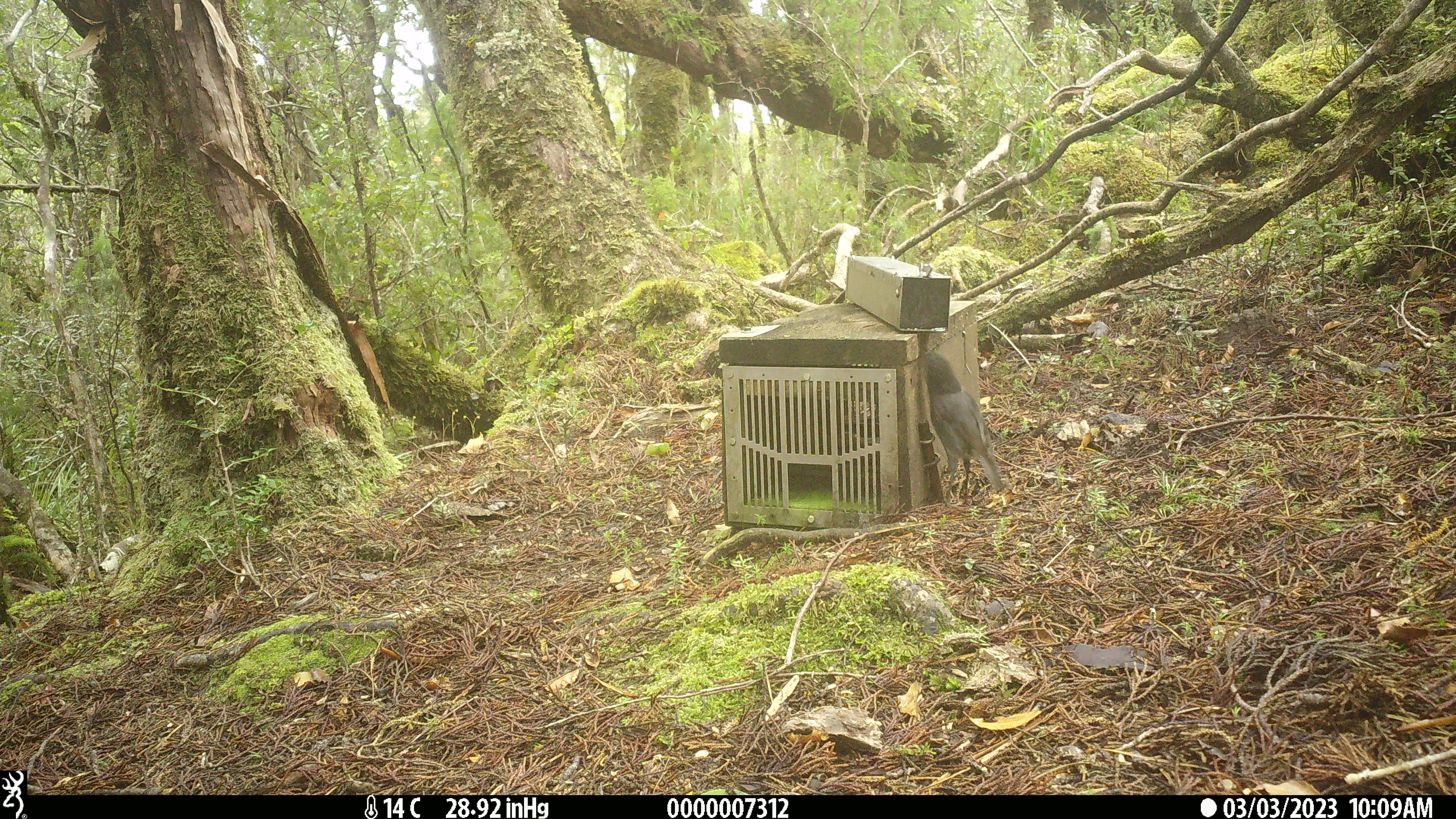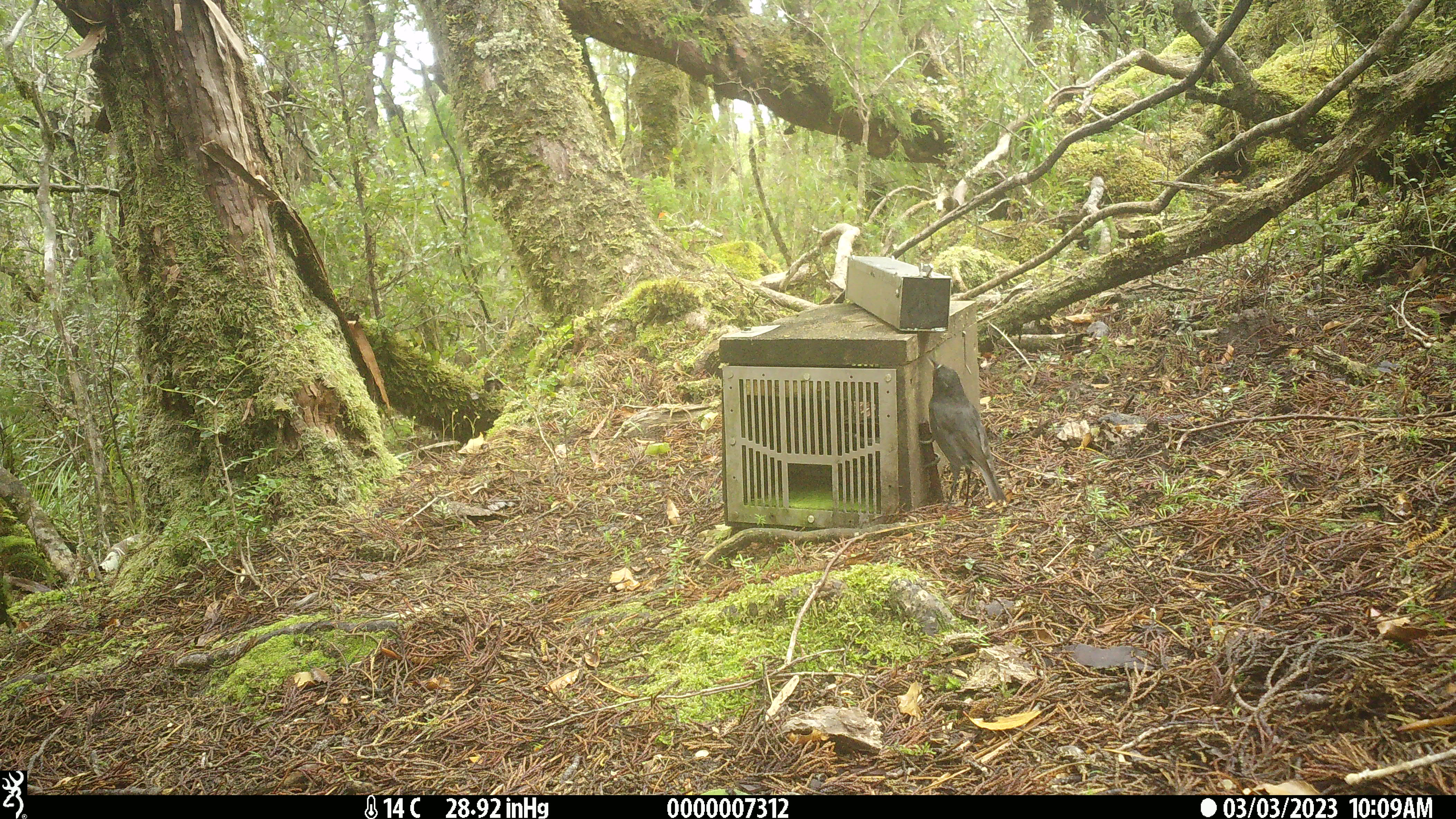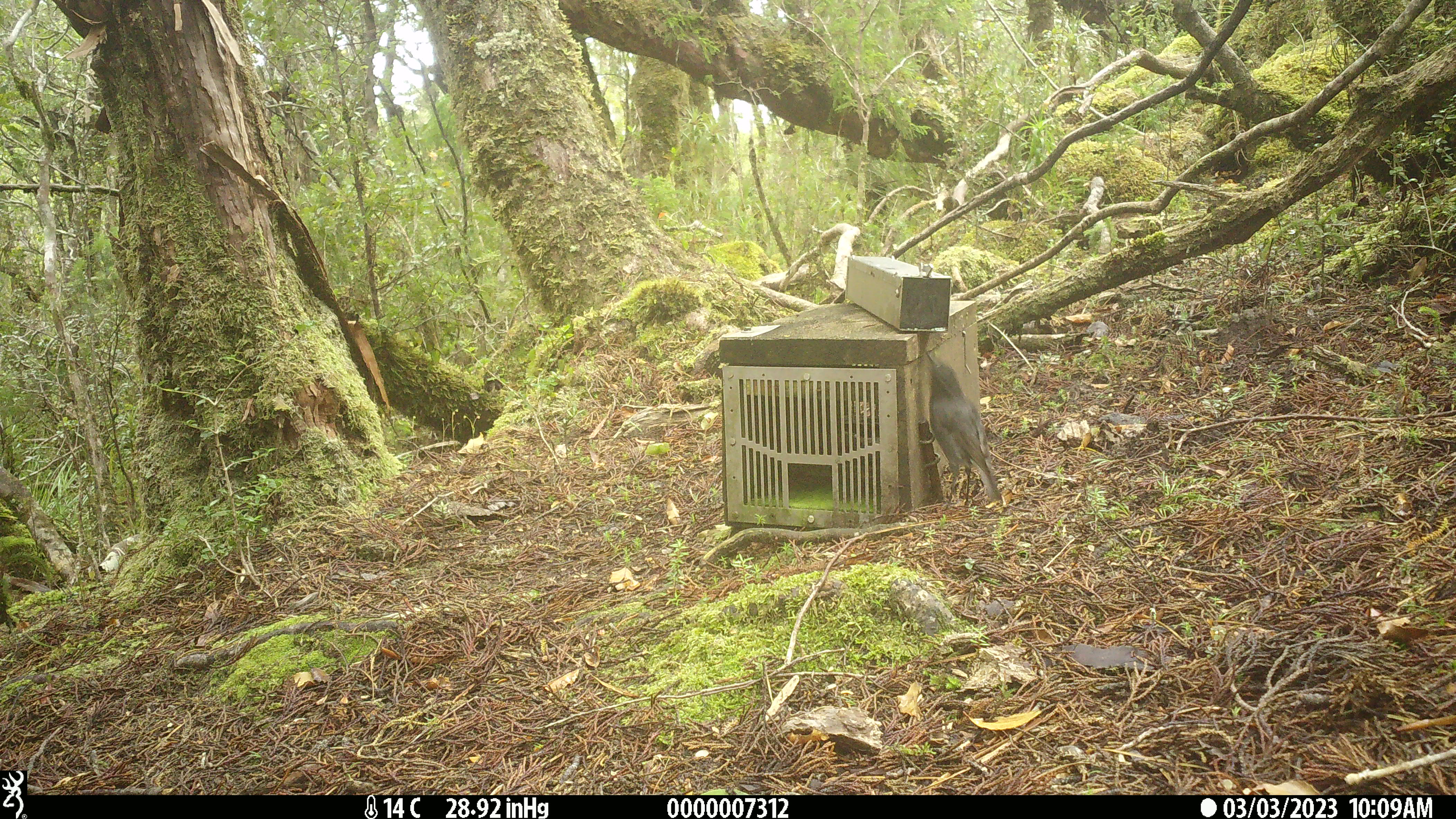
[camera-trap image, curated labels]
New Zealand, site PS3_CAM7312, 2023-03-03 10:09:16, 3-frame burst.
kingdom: Animalia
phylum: Chordata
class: Aves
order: Passeriformes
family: Petroicidae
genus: Petroica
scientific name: Petroica australis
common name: new zealand robin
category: robin